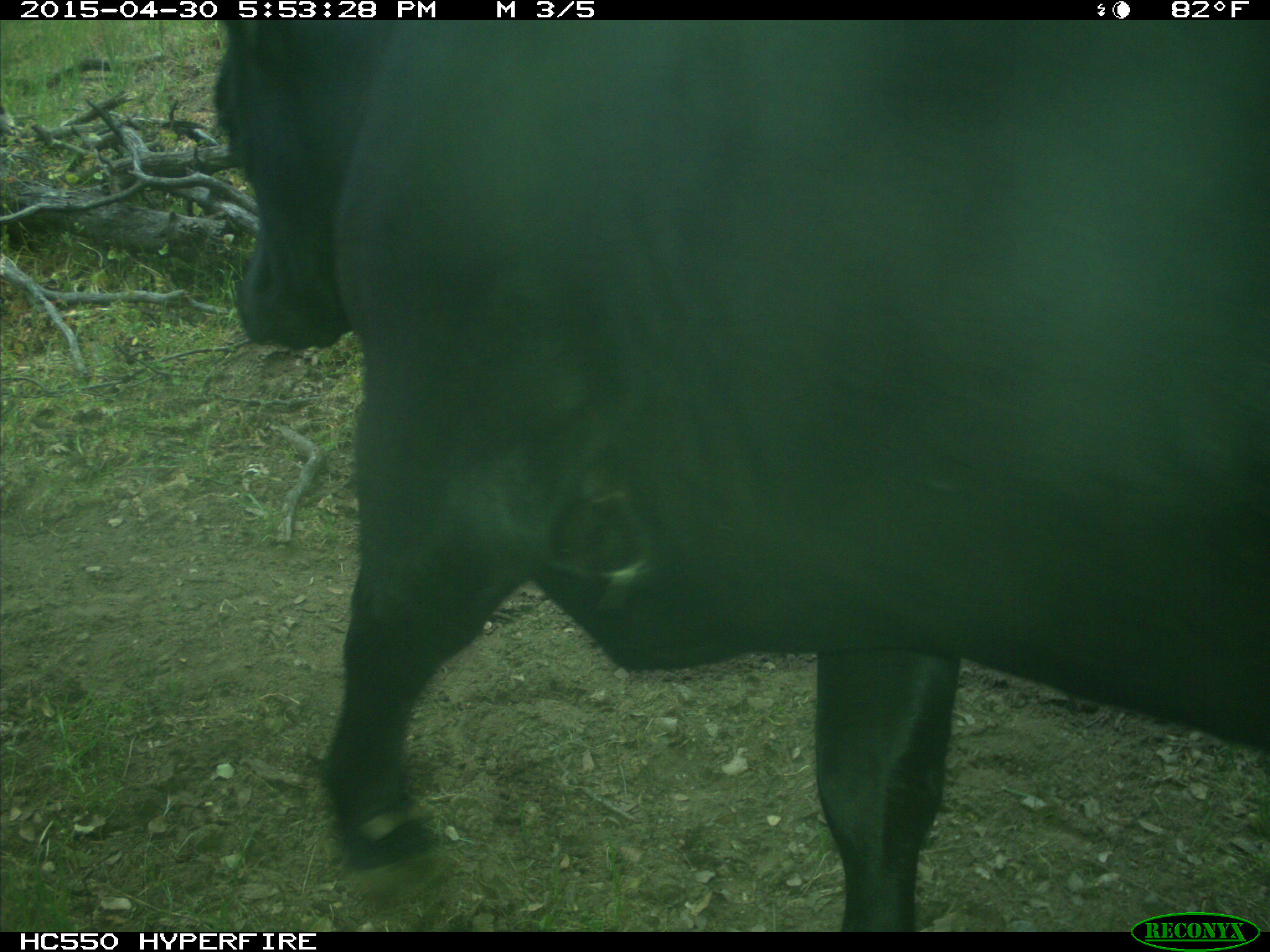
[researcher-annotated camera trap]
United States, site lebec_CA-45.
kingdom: Animalia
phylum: Chordata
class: Mammalia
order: Artiodactyla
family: Bovidae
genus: Bos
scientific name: Bos taurus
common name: domestic cow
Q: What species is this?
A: Bos taurus (domestic cow).